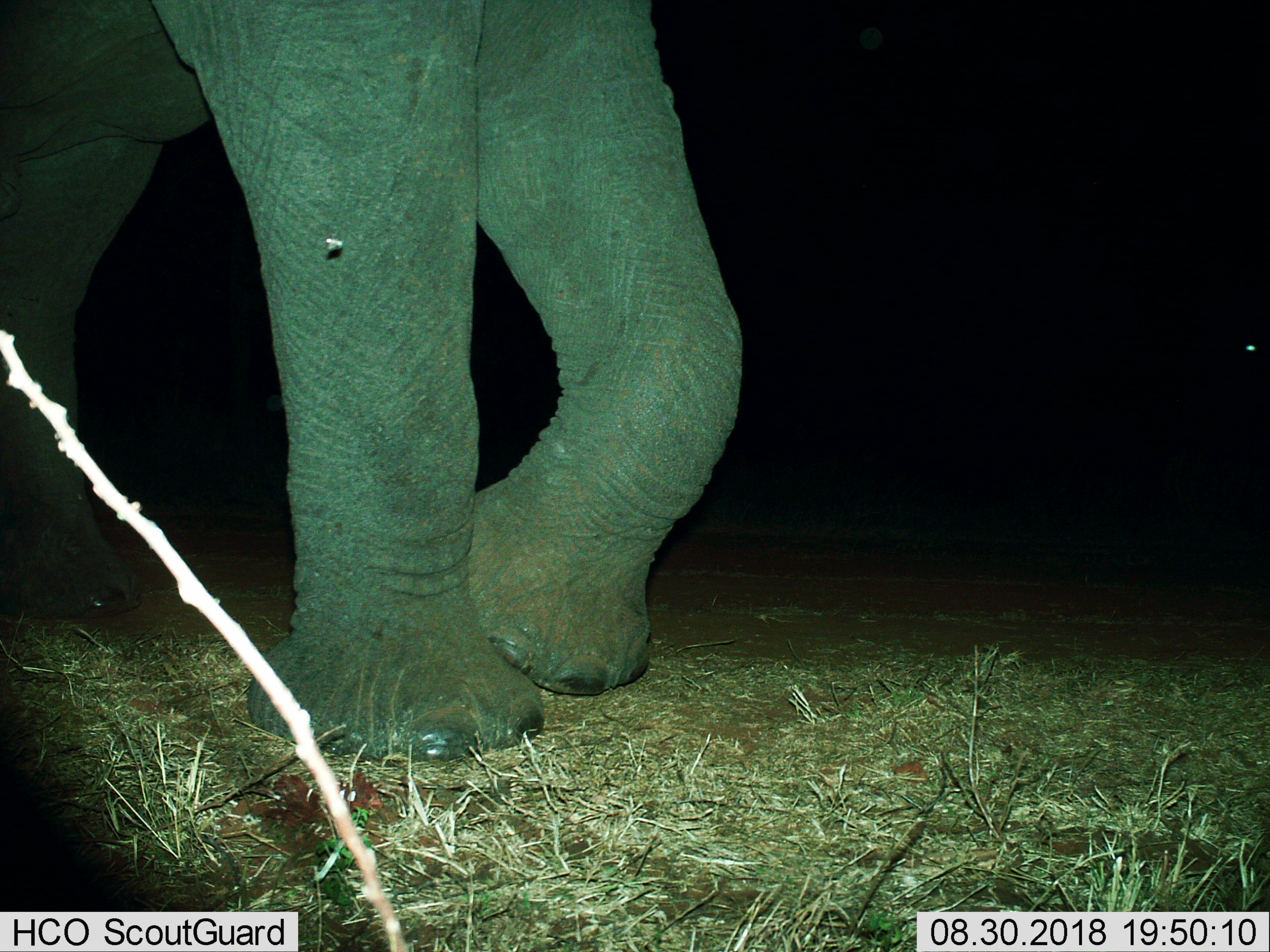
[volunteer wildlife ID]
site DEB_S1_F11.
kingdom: Animalia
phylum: Chordata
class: Mammalia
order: Proboscidea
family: Elephantidae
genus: Loxodonta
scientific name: Loxodonta africana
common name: african bush elephant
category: elephant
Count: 1.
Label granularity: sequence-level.